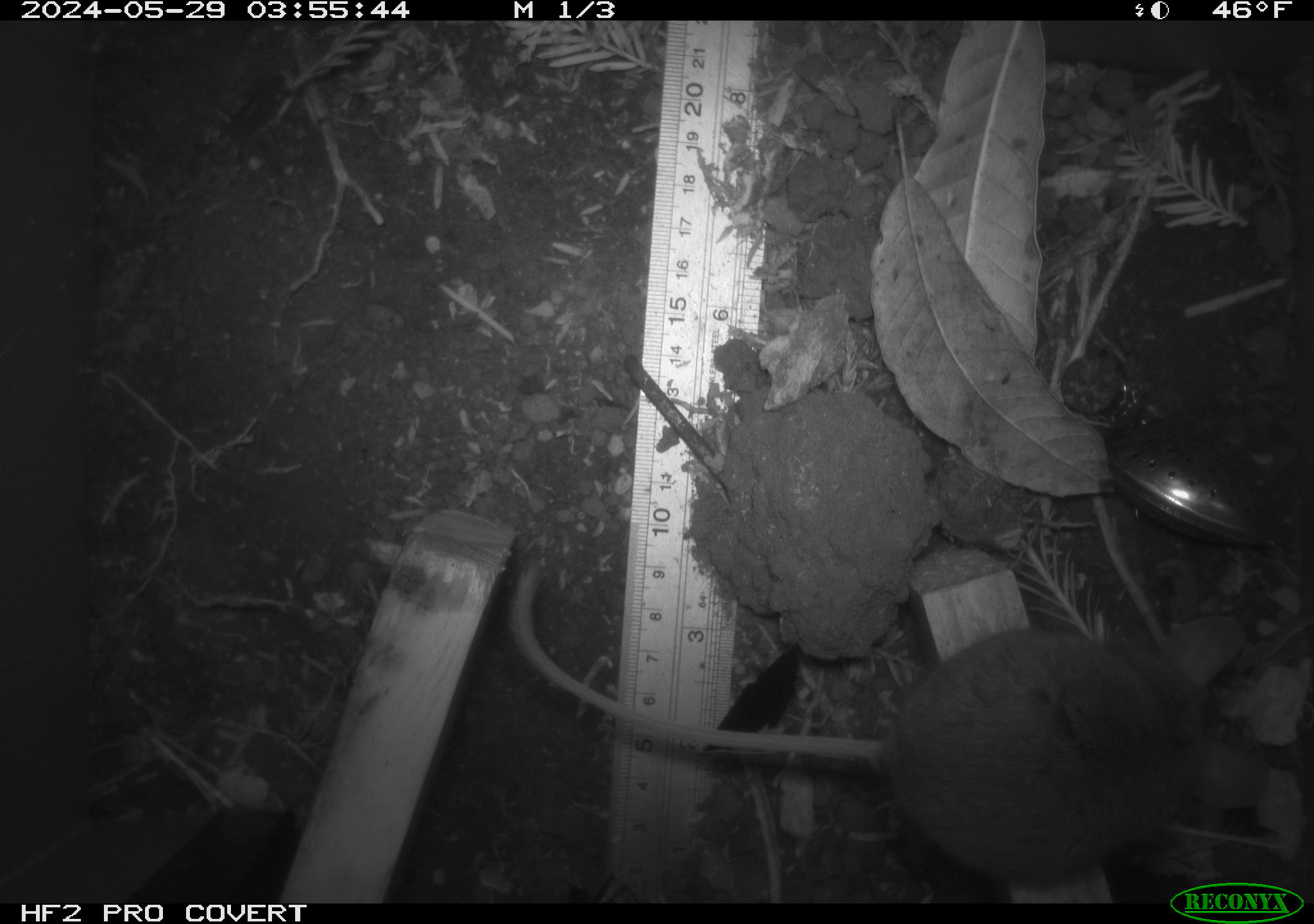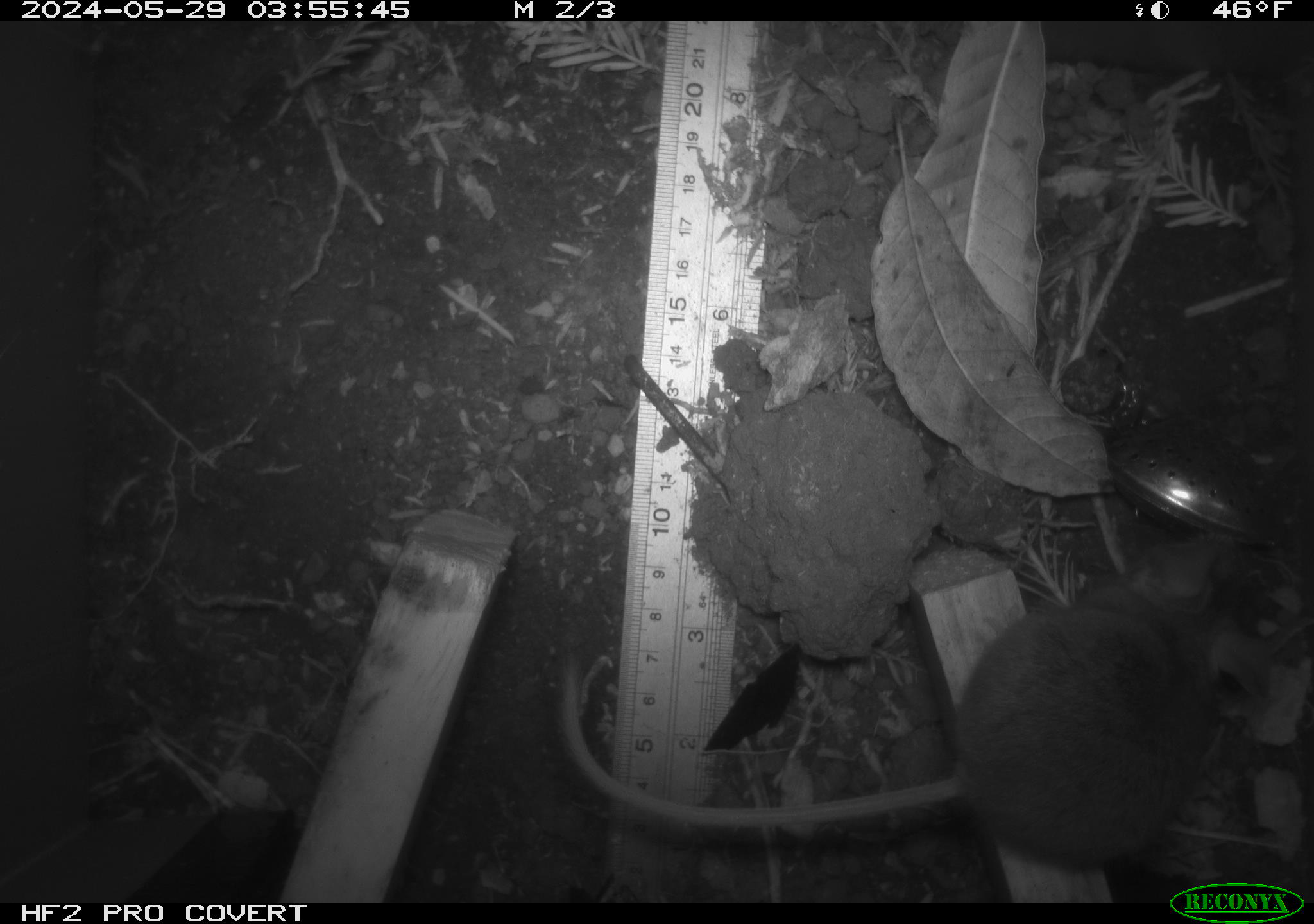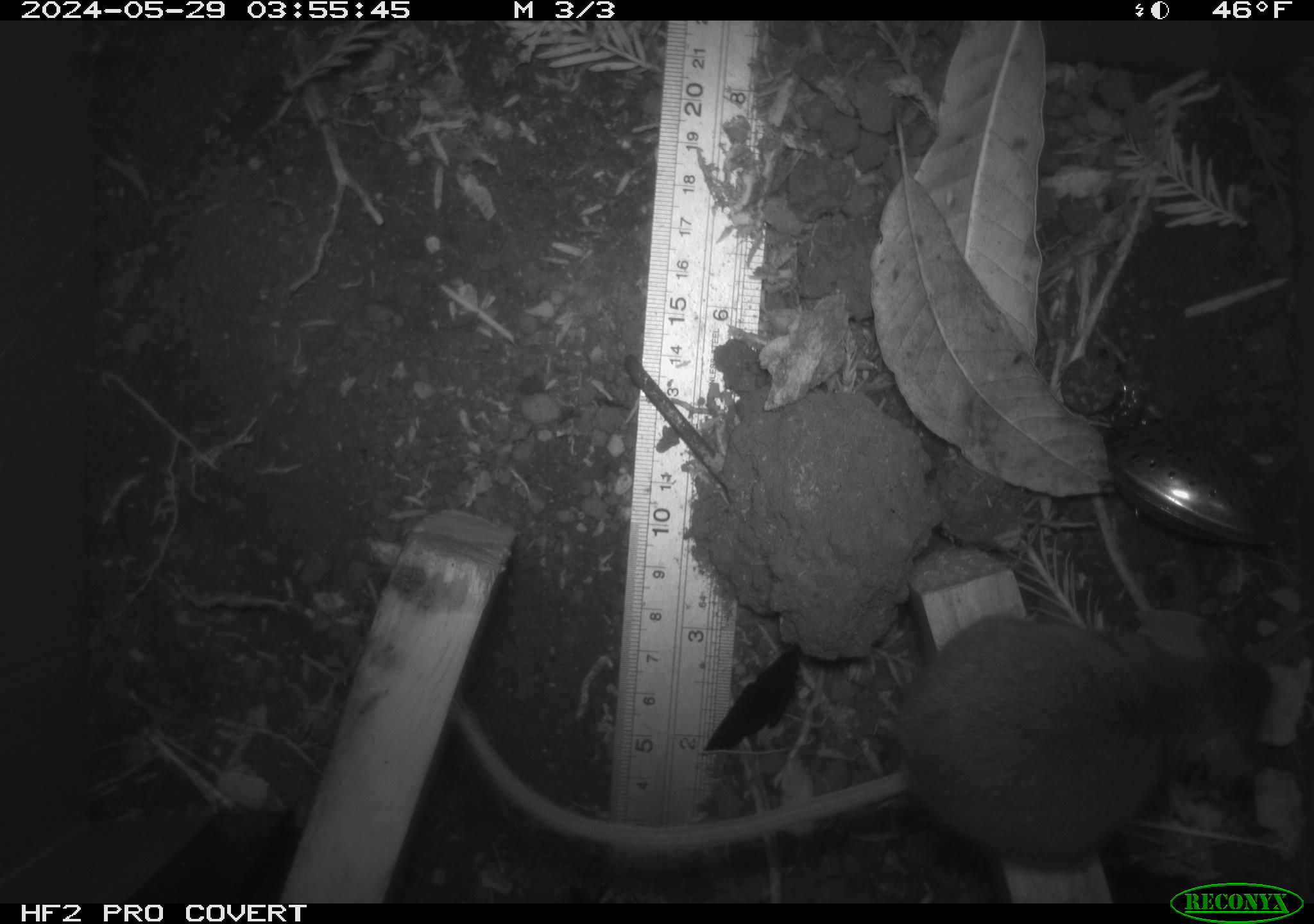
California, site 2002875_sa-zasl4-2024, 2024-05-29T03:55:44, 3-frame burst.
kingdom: Animalia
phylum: Chordata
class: Mammalia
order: Rodentia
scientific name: Rodentia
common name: rodent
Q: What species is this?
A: Rodent (Rodentia).